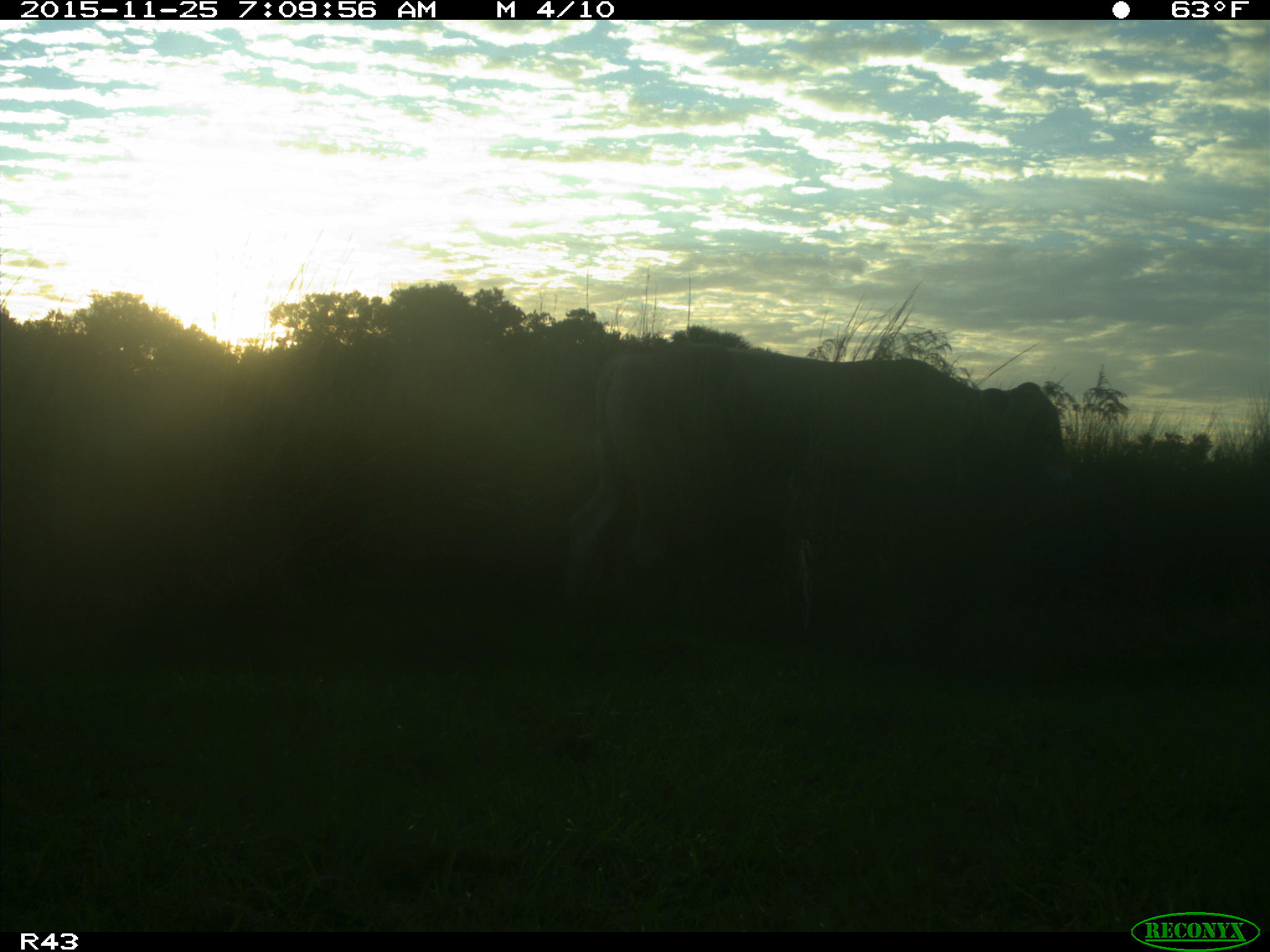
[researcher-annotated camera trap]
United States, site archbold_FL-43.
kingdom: Animalia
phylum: Chordata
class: Mammalia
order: Artiodactyla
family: Bovidae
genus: Bos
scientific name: Bos taurus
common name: domestic cow